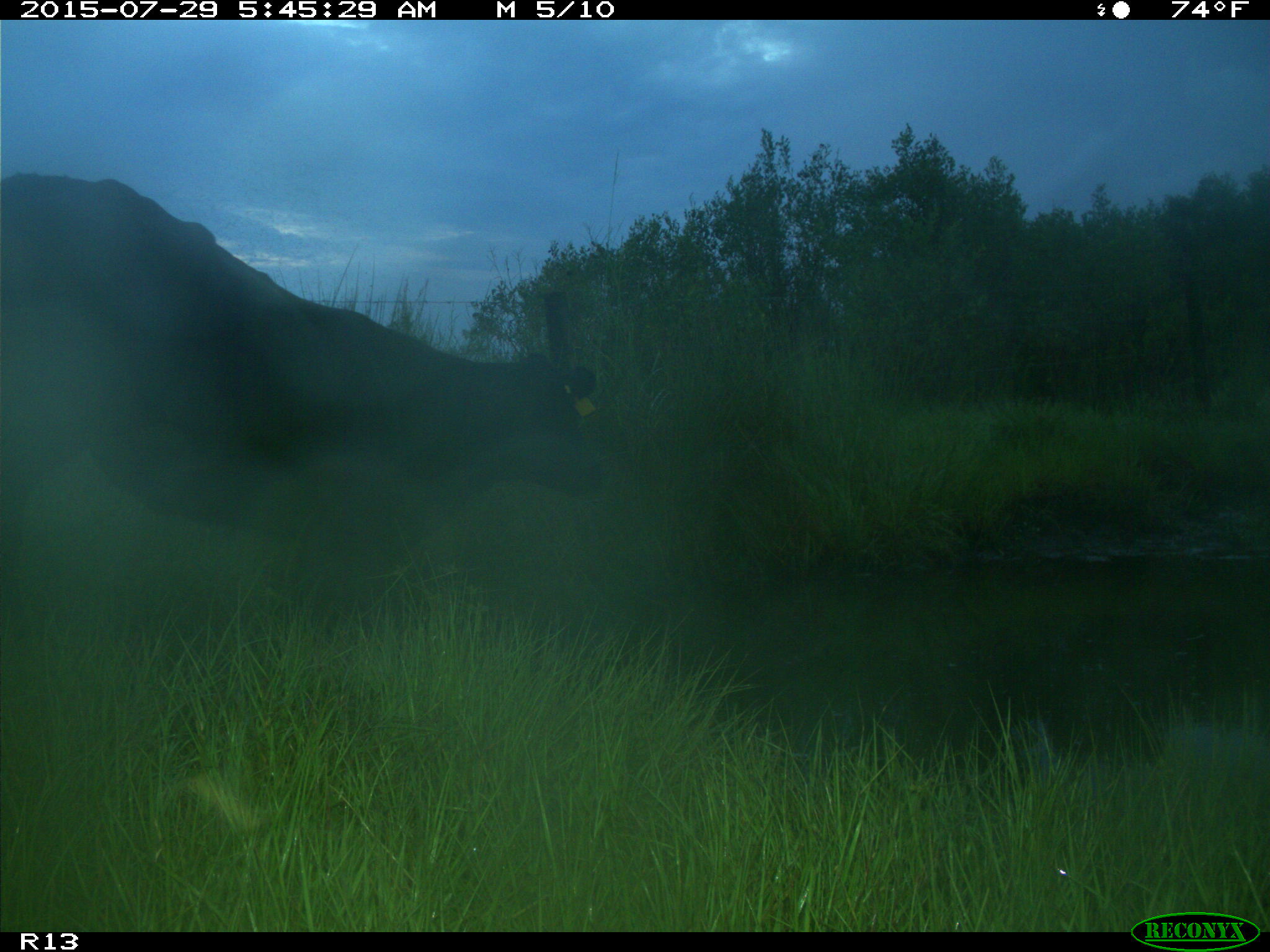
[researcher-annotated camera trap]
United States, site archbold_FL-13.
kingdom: Animalia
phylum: Chordata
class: Mammalia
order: Artiodactyla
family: Bovidae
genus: Bos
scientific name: Bos taurus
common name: domestic cow